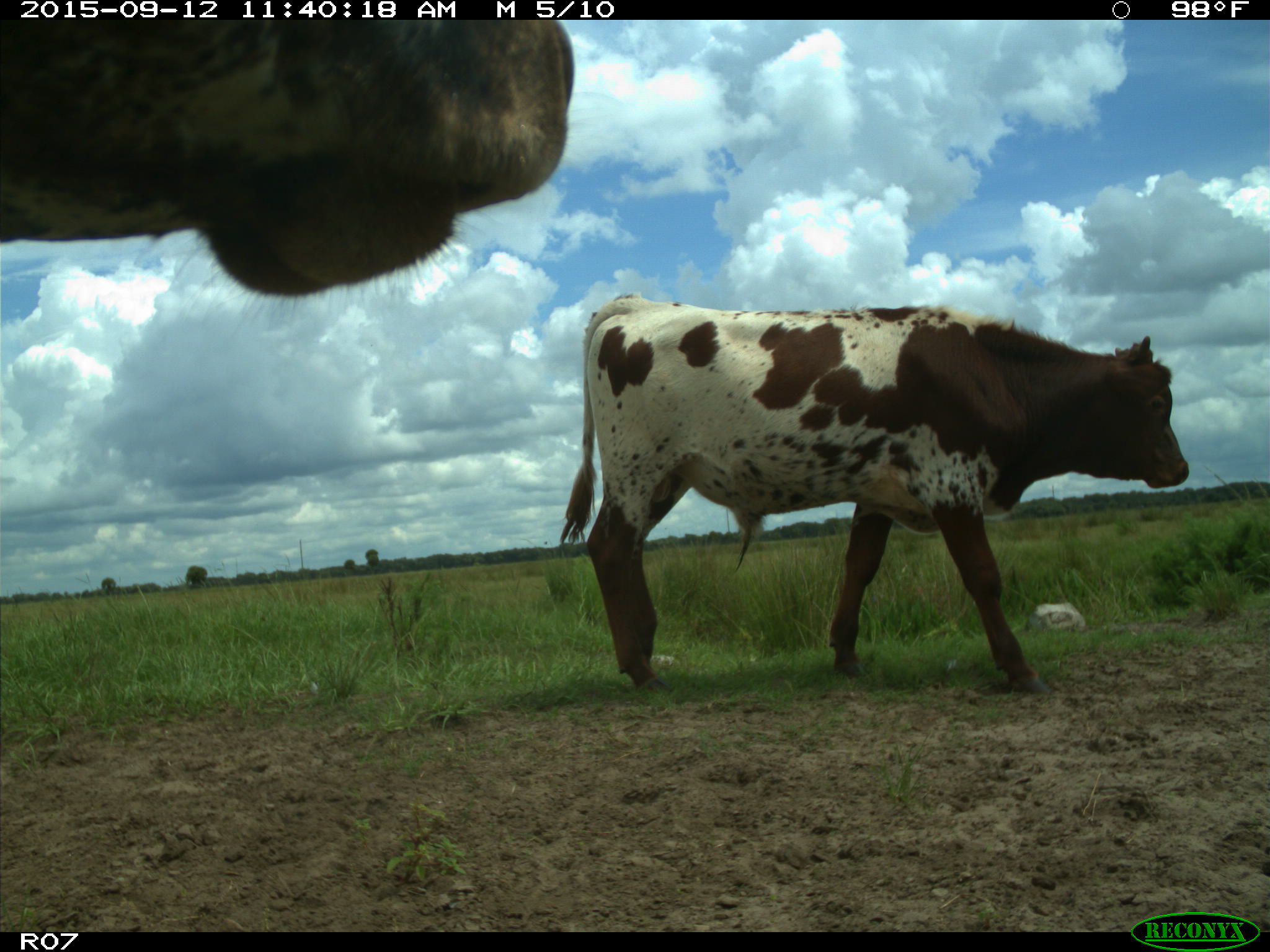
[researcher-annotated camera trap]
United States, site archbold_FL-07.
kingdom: Animalia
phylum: Chordata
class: Mammalia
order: Artiodactyla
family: Bovidae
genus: Bos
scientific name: Bos taurus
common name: domestic cow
Bos taurus (domestic cow).